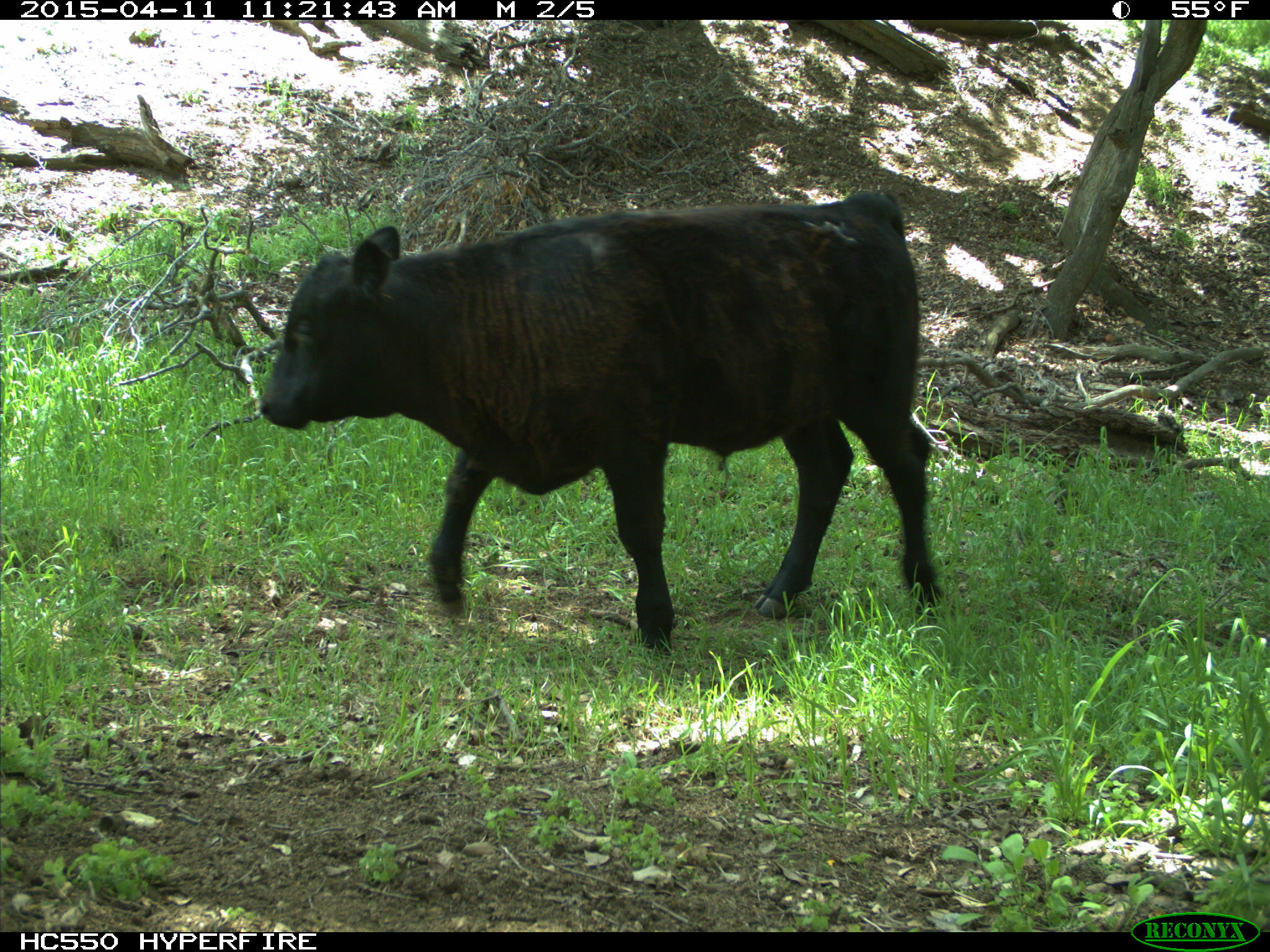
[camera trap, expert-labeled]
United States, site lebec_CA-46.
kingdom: Animalia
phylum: Chordata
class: Mammalia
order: Artiodactyla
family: Bovidae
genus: Bos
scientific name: Bos taurus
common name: domestic cow